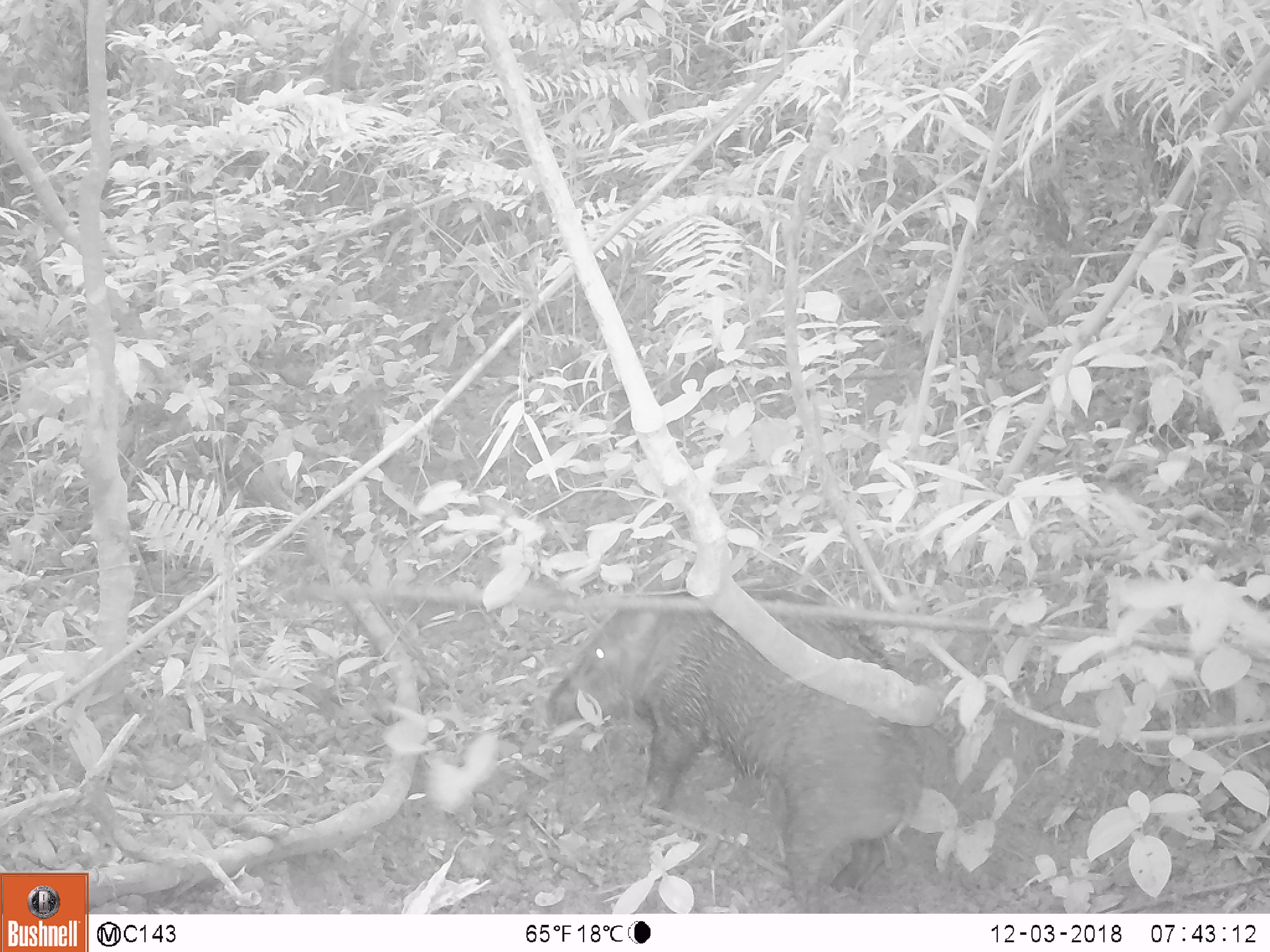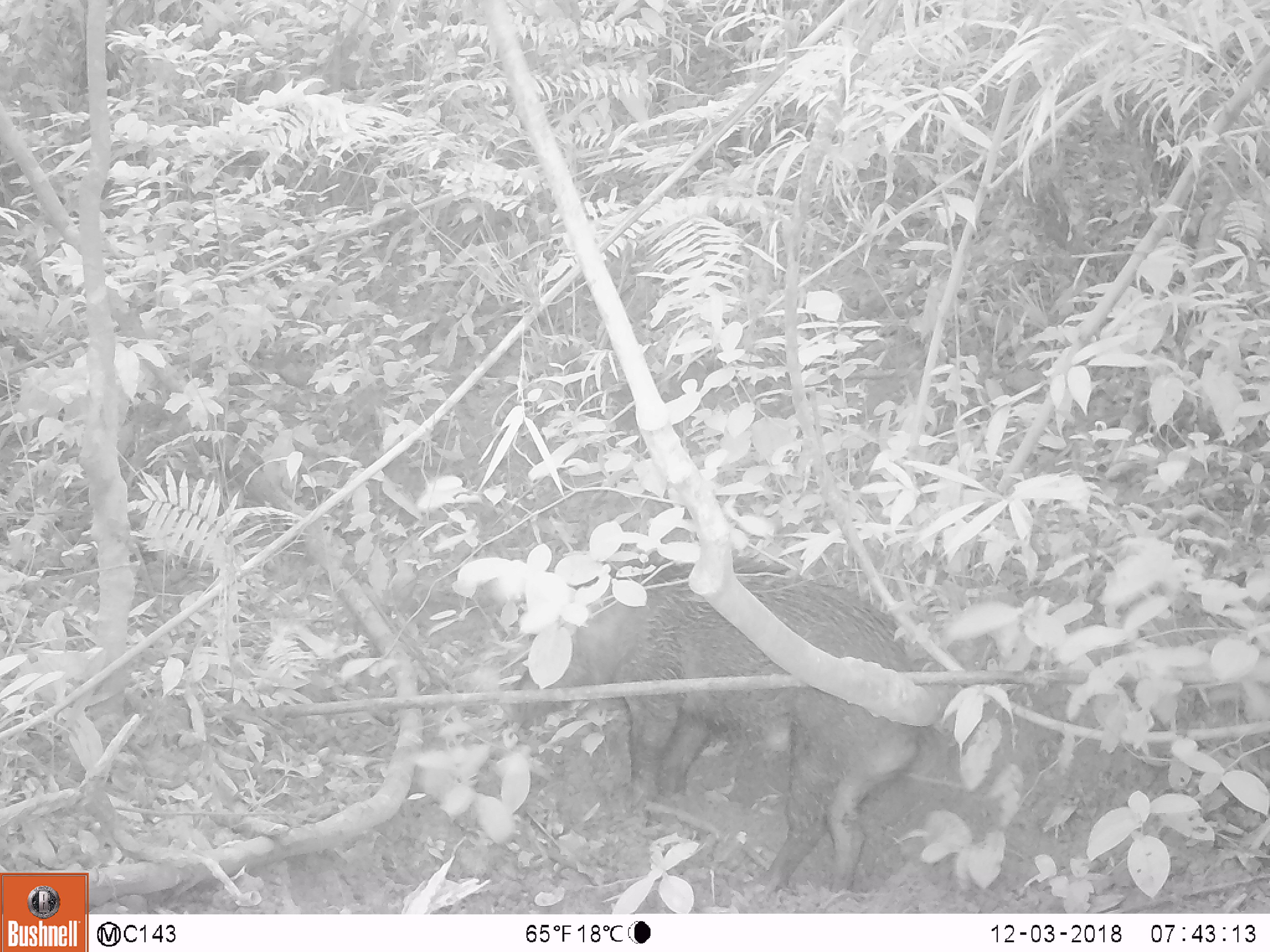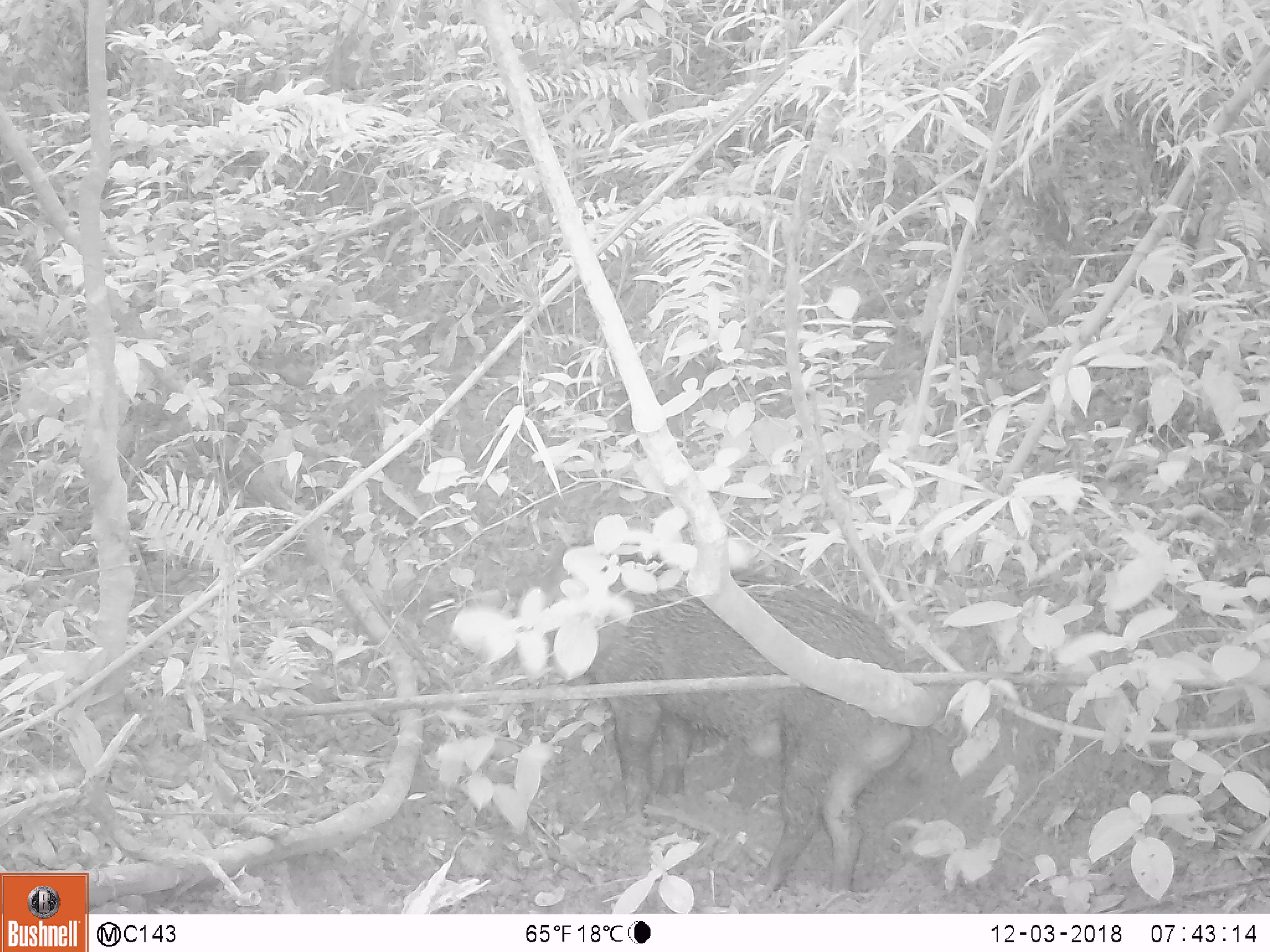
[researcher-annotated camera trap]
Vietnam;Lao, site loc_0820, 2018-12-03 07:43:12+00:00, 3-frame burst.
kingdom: Animalia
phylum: Chordata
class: Mammalia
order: Artiodactyla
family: Suidae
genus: Sus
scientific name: Sus scrofa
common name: eurasian wild pig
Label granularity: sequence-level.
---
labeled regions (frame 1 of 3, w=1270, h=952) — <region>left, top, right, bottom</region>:
eurasian wild pig: <region>545, 559, 922, 913</region>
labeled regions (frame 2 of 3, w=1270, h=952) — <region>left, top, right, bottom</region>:
eurasian wild pig: <region>511, 550, 918, 897</region>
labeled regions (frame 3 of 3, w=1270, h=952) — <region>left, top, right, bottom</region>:
eurasian wild pig: <region>582, 566, 913, 898</region>